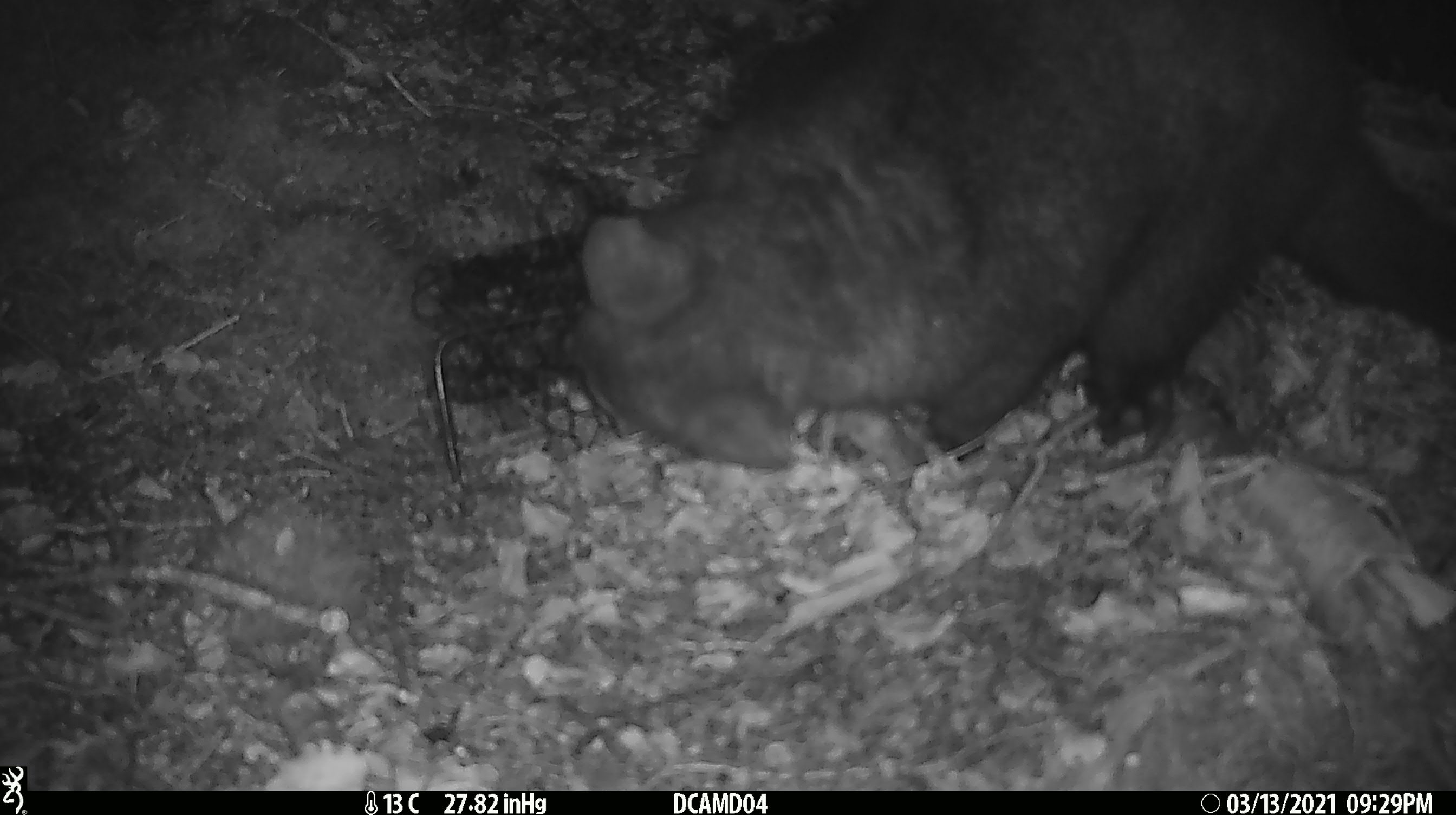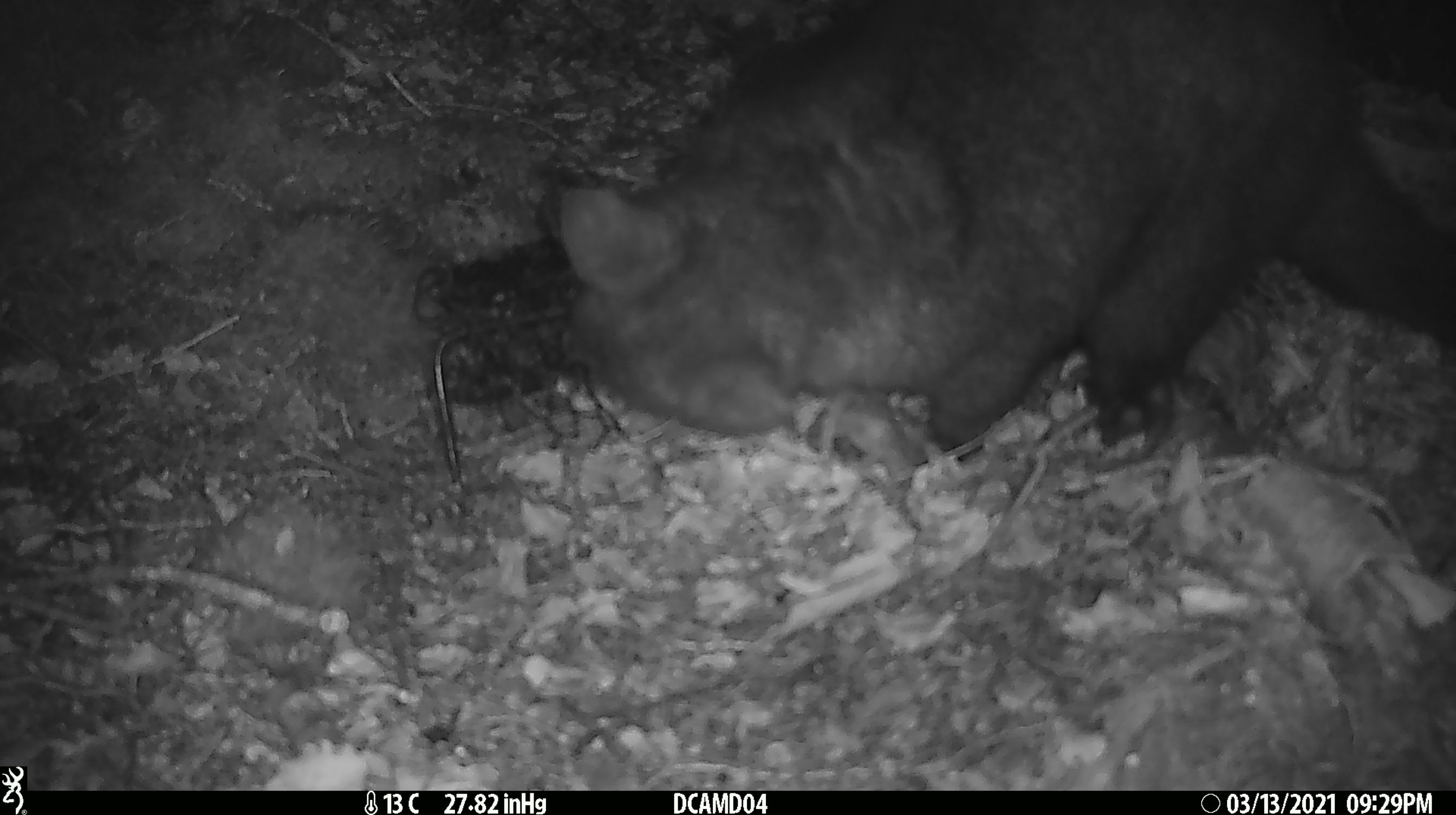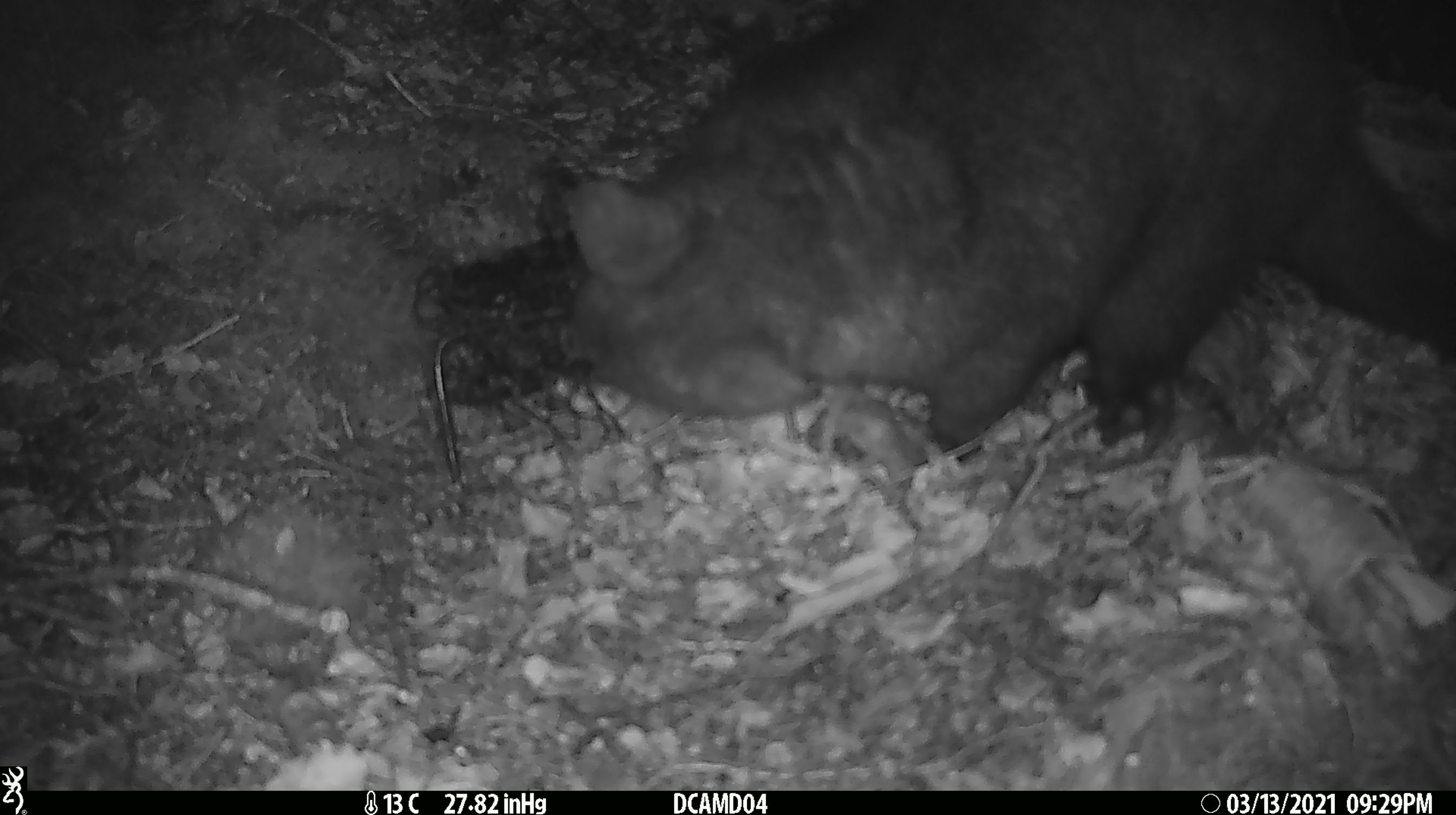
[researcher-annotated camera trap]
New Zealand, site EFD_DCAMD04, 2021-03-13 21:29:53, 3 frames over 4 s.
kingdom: Animalia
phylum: Chordata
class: Mammalia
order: Diprotodontia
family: Phalangeridae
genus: Trichosurus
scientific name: Trichosurus vulpecula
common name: common brushtail possum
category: possum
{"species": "possum (common brushtail possum) (Trichosurus vulpecula)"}